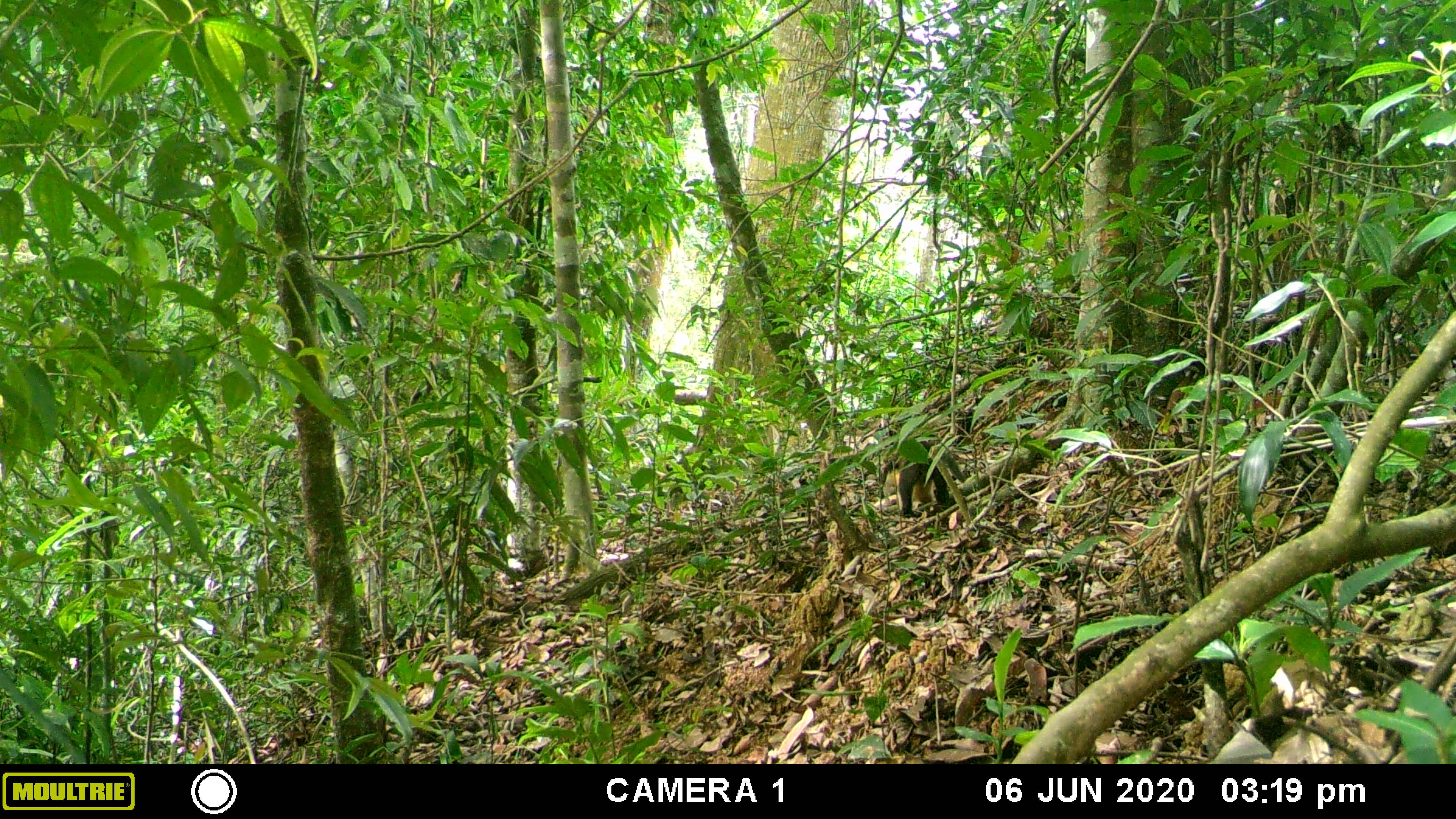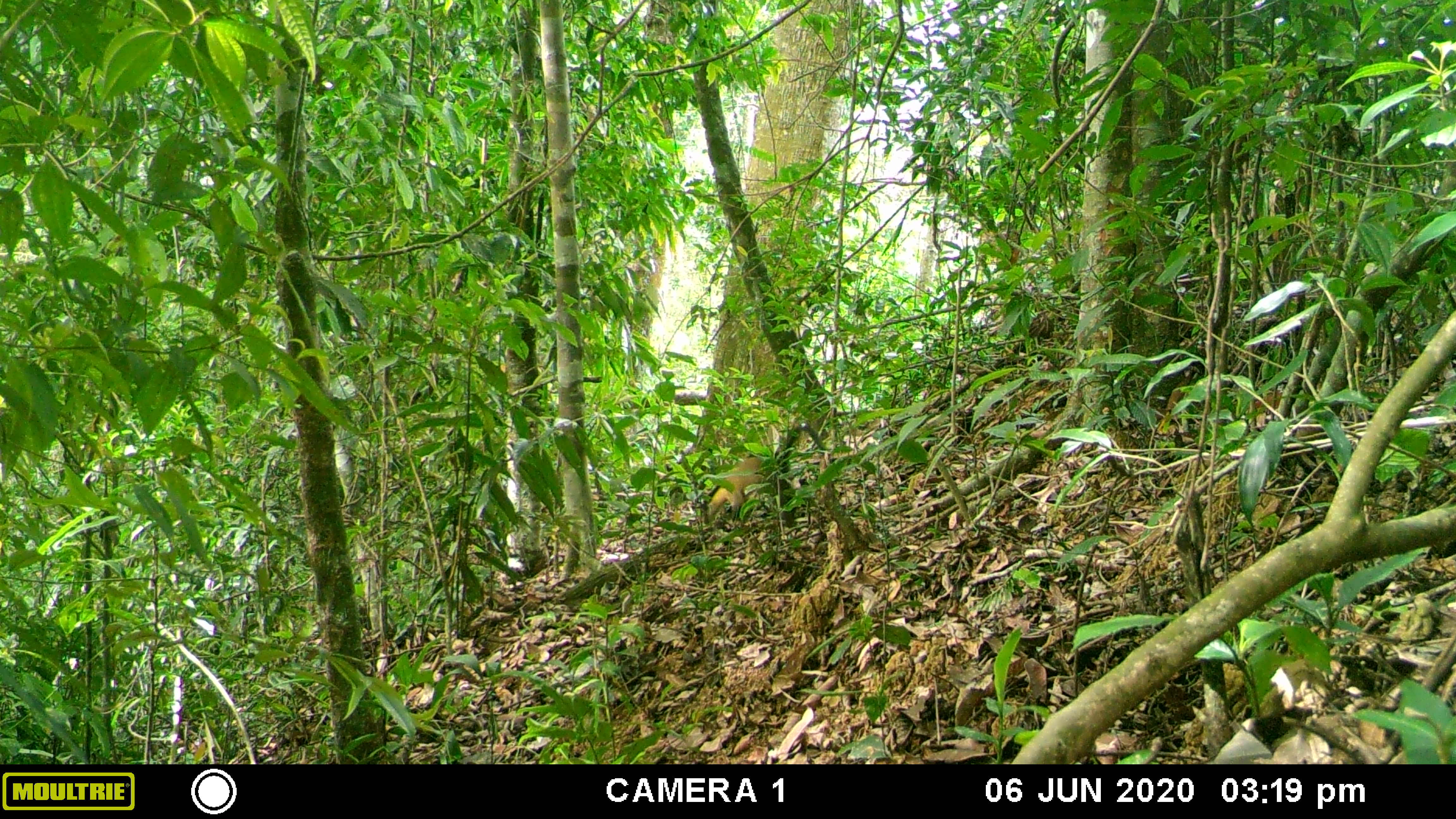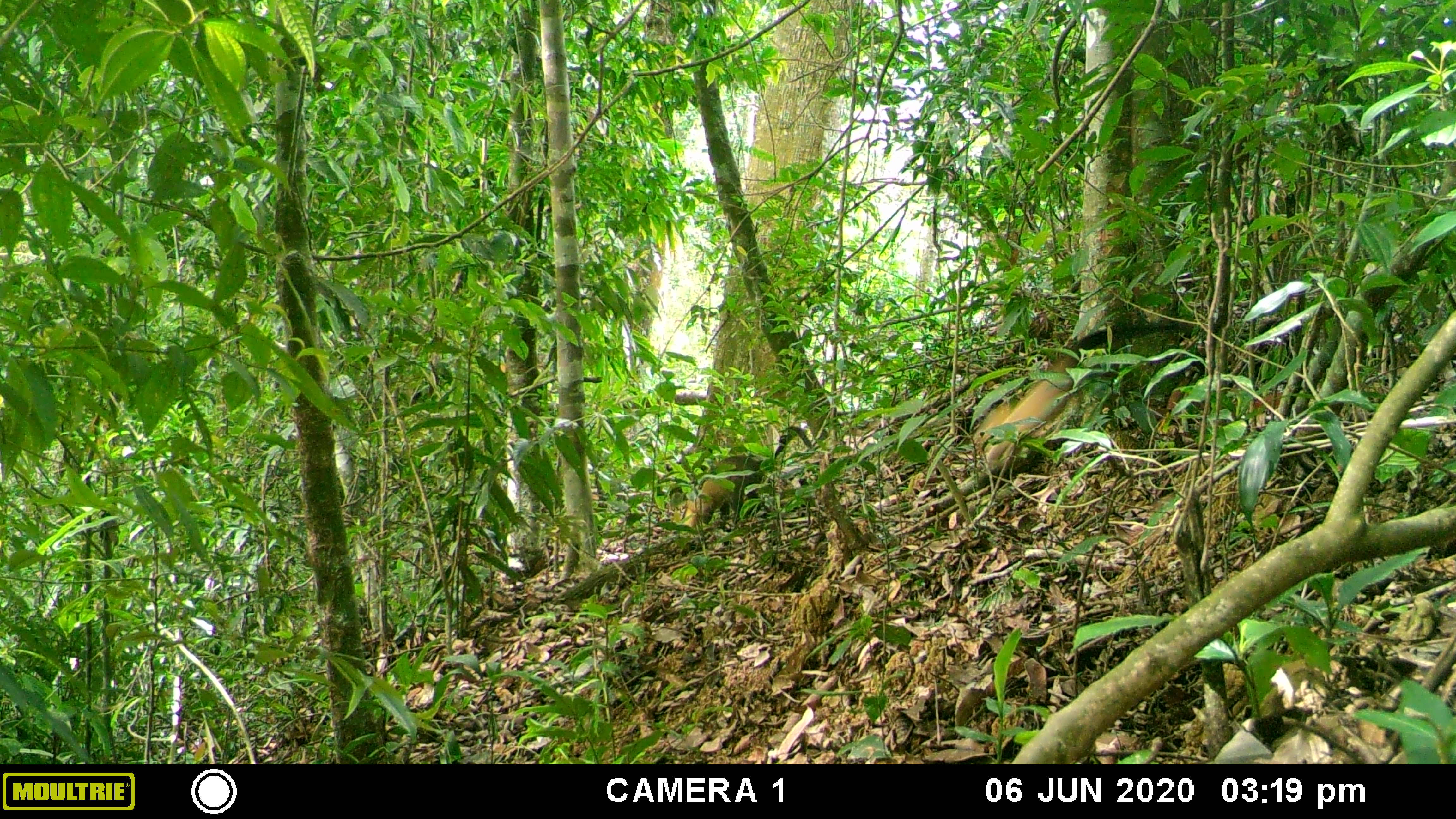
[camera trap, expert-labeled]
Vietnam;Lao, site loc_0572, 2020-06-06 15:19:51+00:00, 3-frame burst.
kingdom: Animalia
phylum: Chordata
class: Mammalia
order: Carnivora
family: Mustelidae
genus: Martes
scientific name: Martes flavigula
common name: yellow-throated marten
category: yellow throated marten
Yellow throated marten (yellow-throated marten) (Martes flavigula). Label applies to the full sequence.